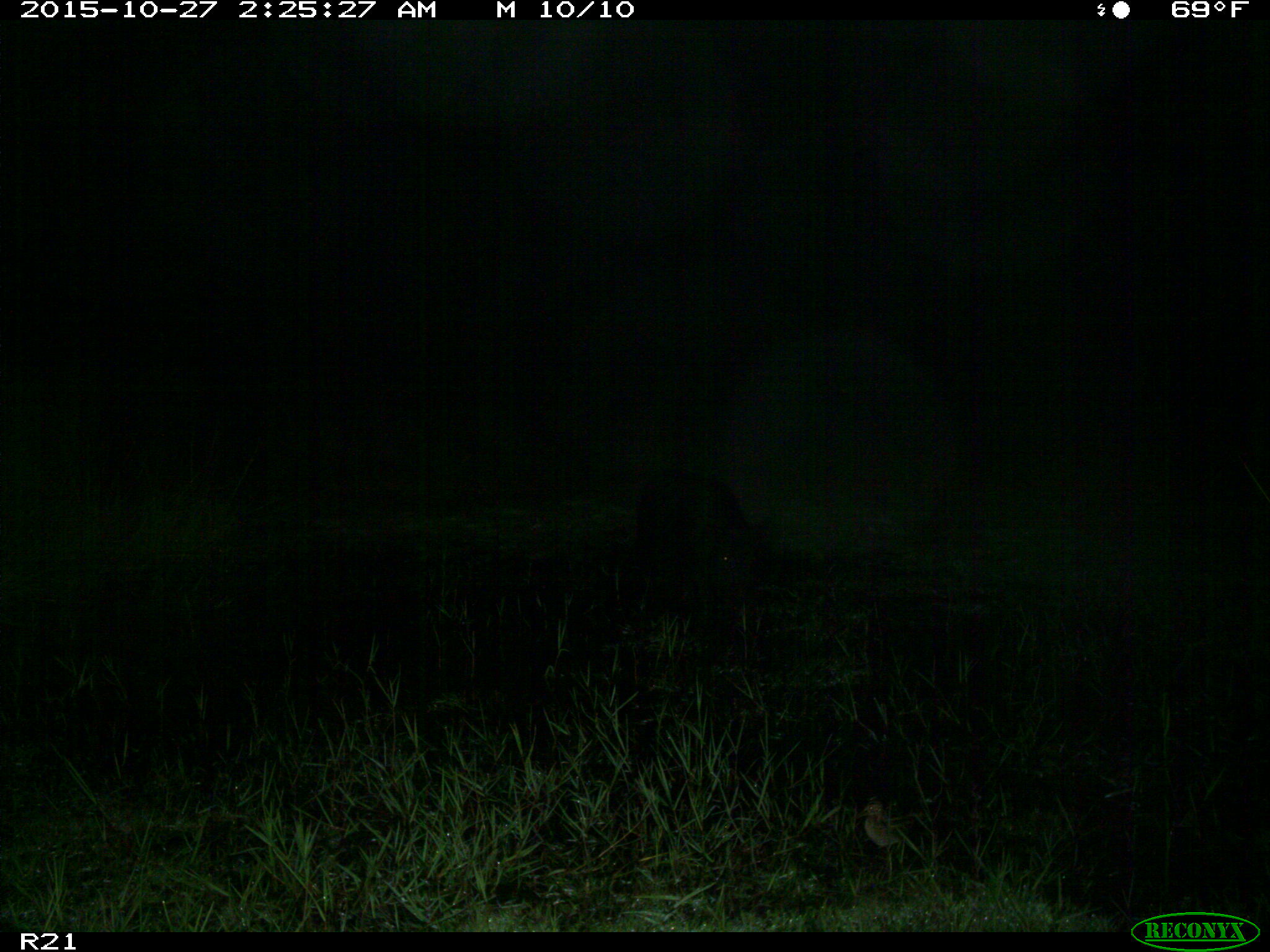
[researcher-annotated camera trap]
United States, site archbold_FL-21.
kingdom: Animalia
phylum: Chordata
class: Mammalia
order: Artiodactyla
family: Suidae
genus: Sus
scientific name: Sus scrofa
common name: wild boar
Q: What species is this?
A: Sus scrofa (wild boar).